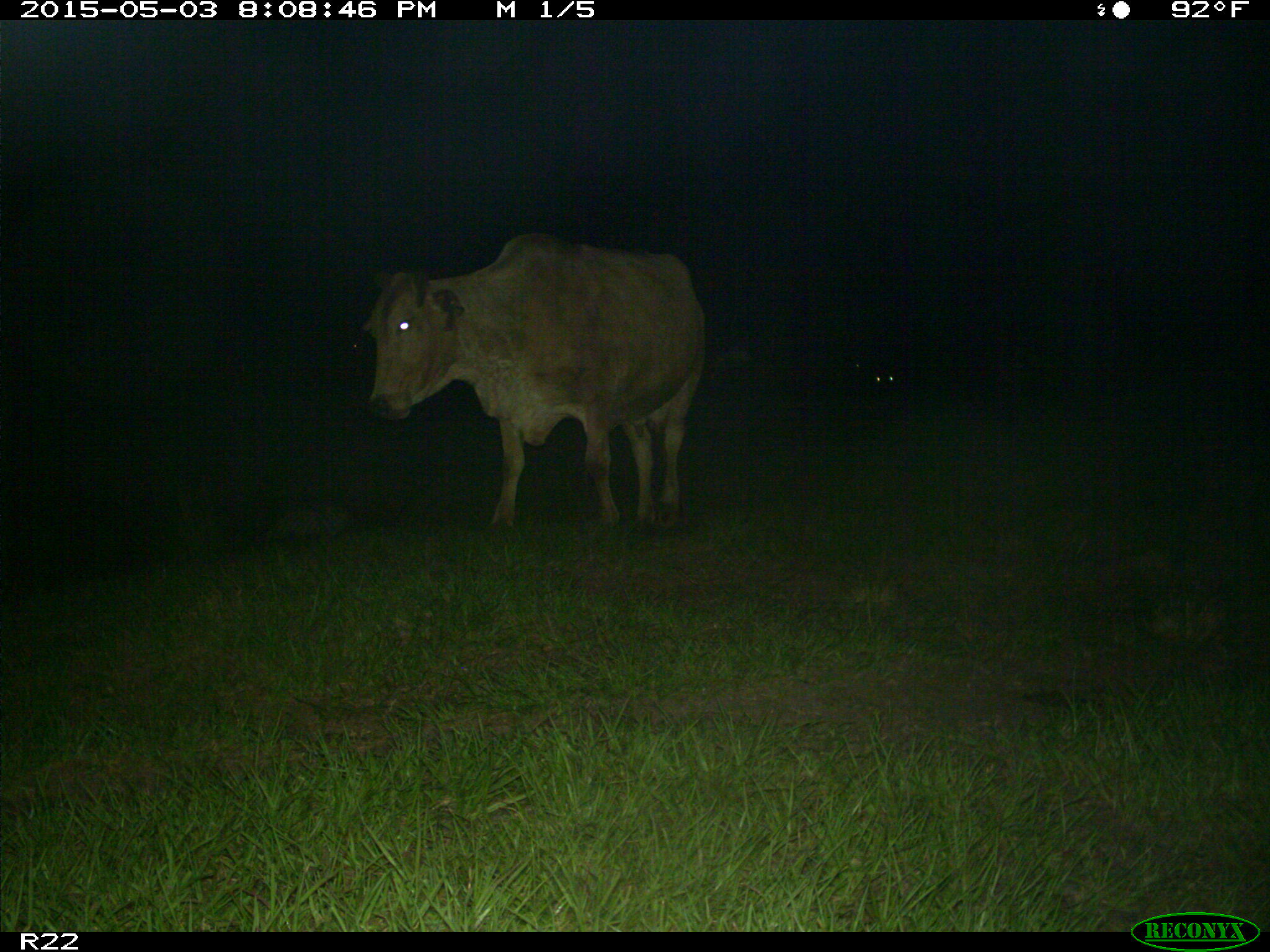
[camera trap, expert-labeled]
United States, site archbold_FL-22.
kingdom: Animalia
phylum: Chordata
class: Mammalia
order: Artiodactyla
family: Bovidae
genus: Bos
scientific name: Bos taurus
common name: domestic cow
Bos taurus (domestic cow).